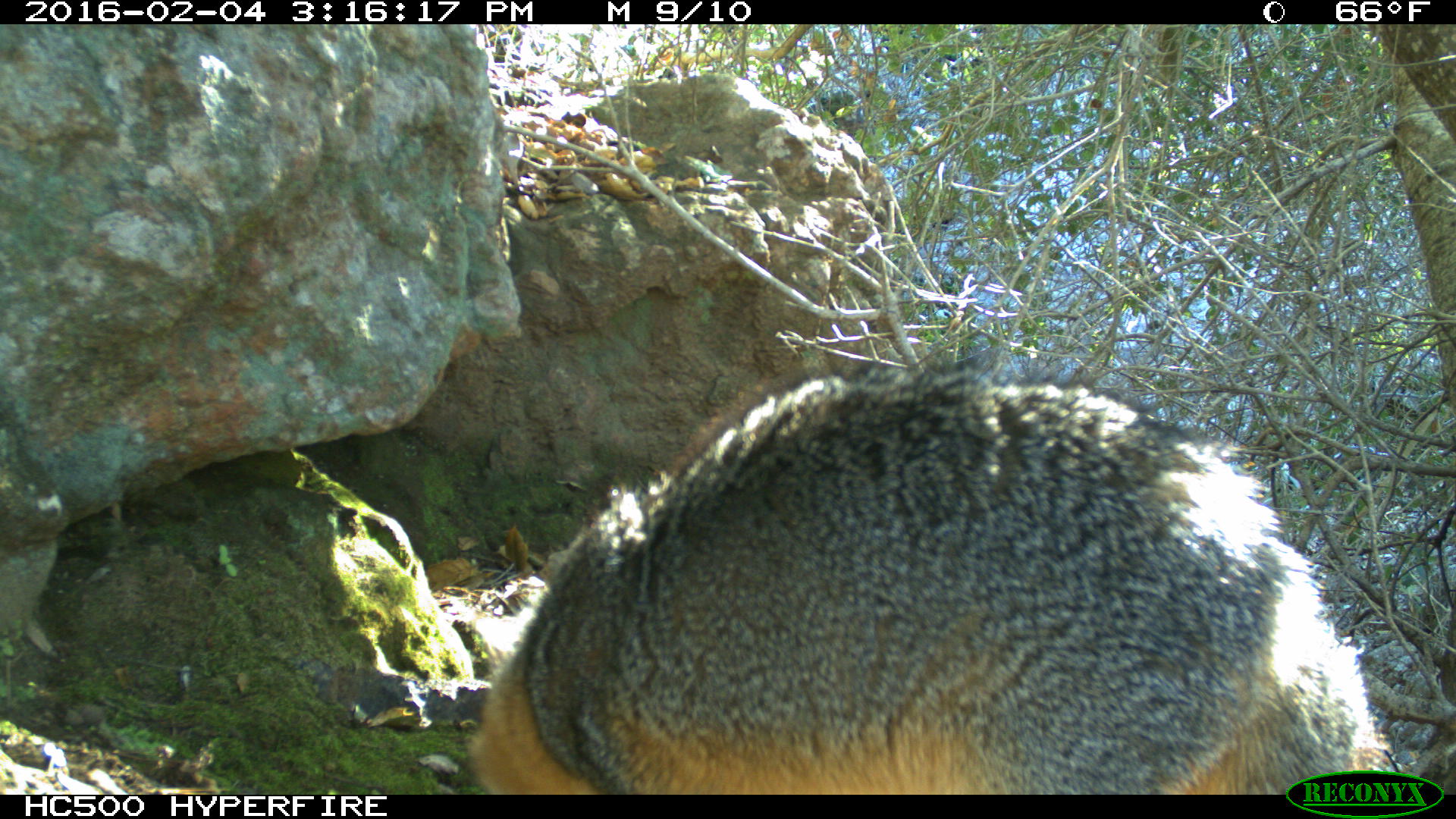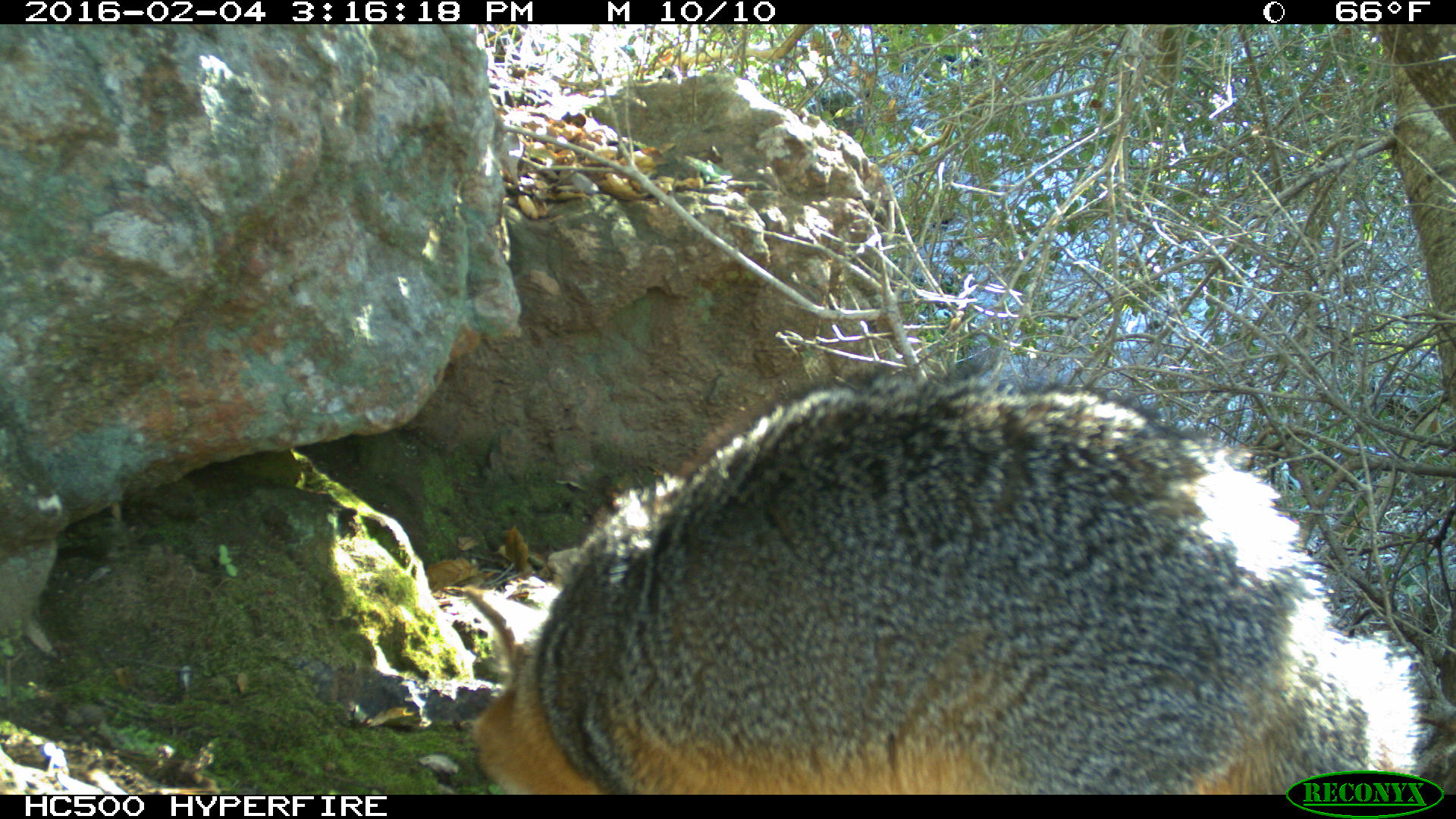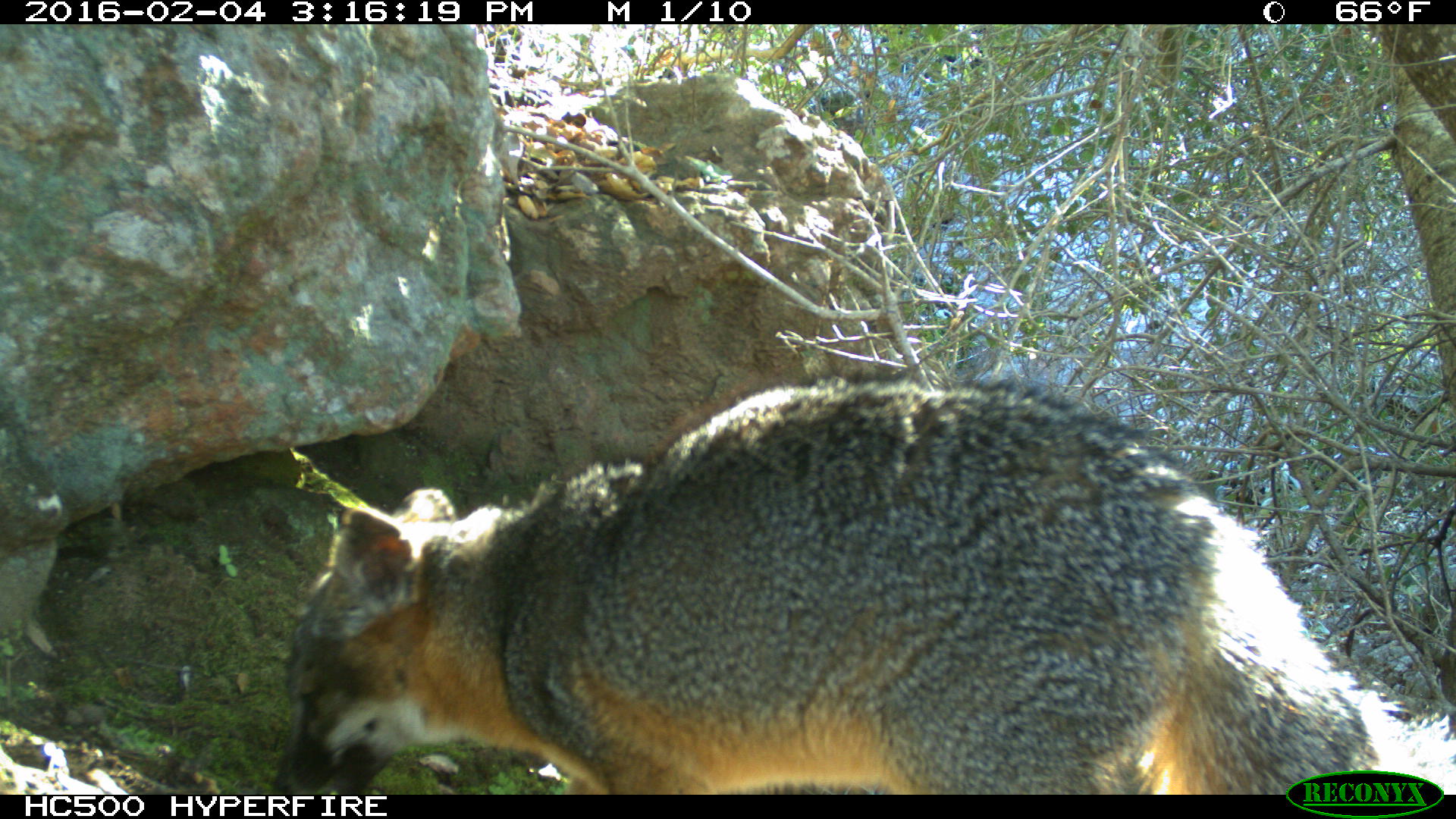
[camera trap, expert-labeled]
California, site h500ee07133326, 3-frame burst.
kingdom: Animalia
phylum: Chordata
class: Mammalia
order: Carnivora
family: Canidae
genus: Urocyon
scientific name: Urocyon littoralis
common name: island fox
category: fox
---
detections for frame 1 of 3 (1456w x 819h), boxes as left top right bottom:
fox: 466 354 1404 794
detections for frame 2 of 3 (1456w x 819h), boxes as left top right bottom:
fox: 460 357 1429 794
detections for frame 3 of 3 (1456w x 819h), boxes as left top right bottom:
fox: 273 369 1455 794